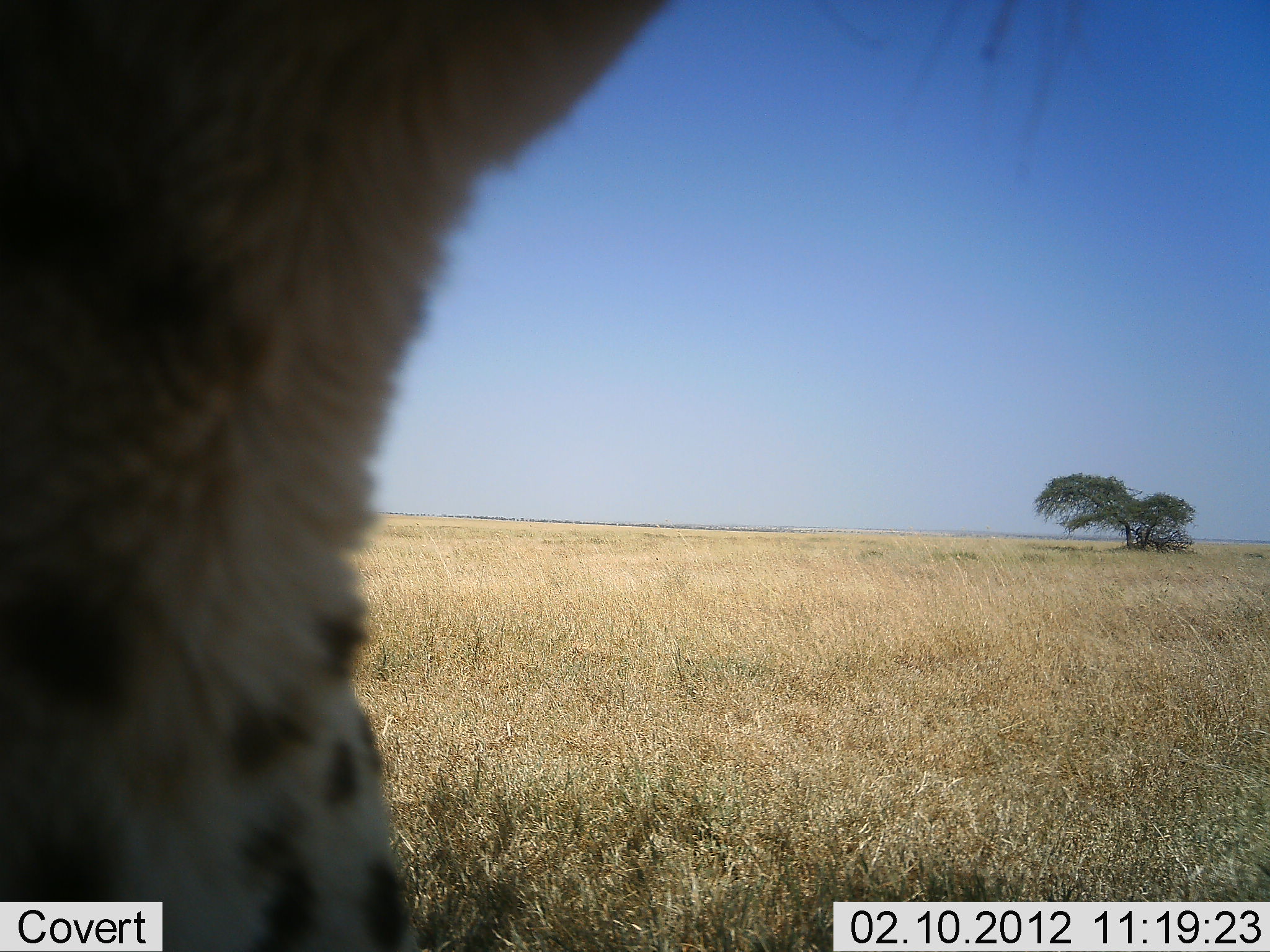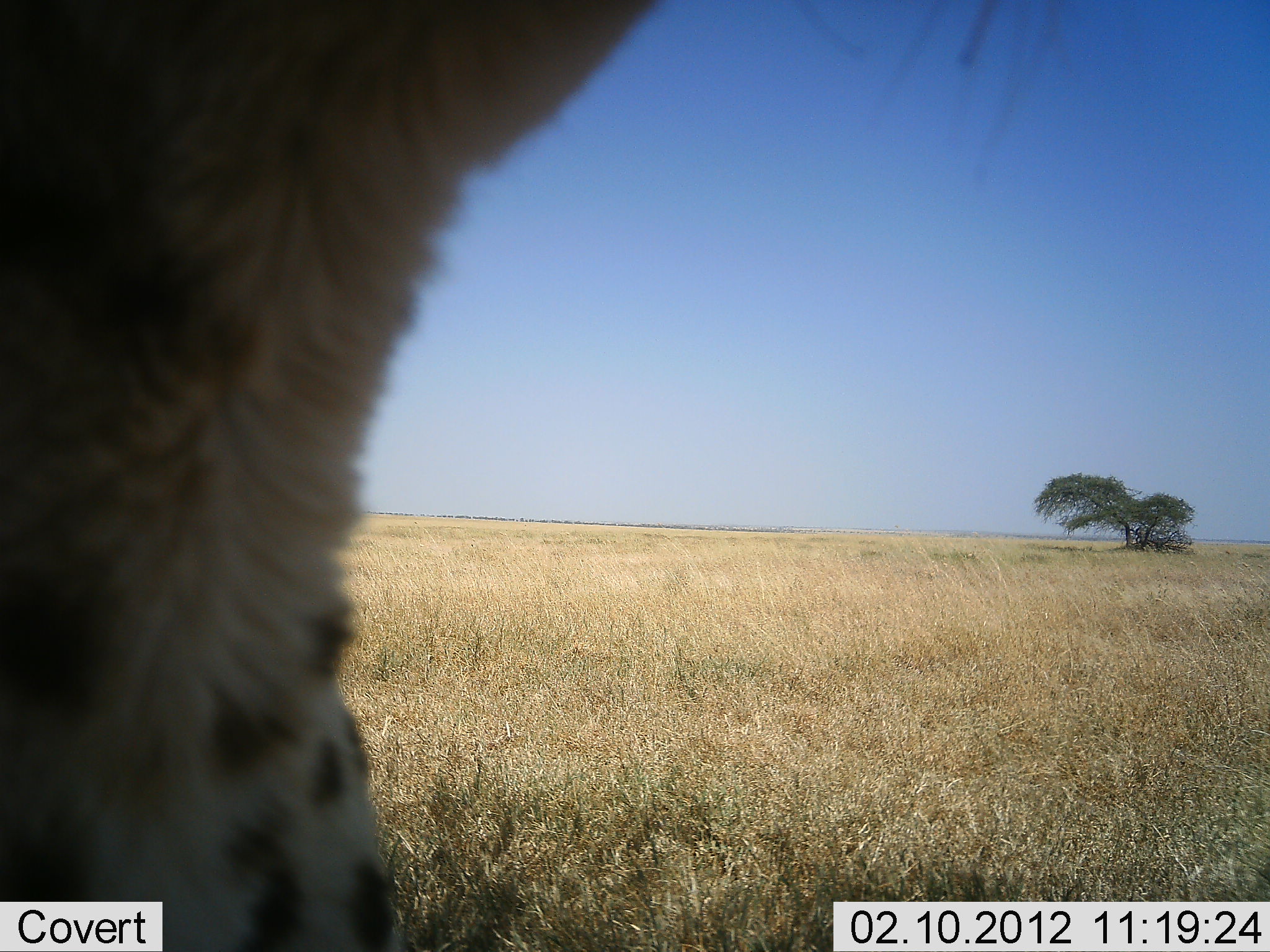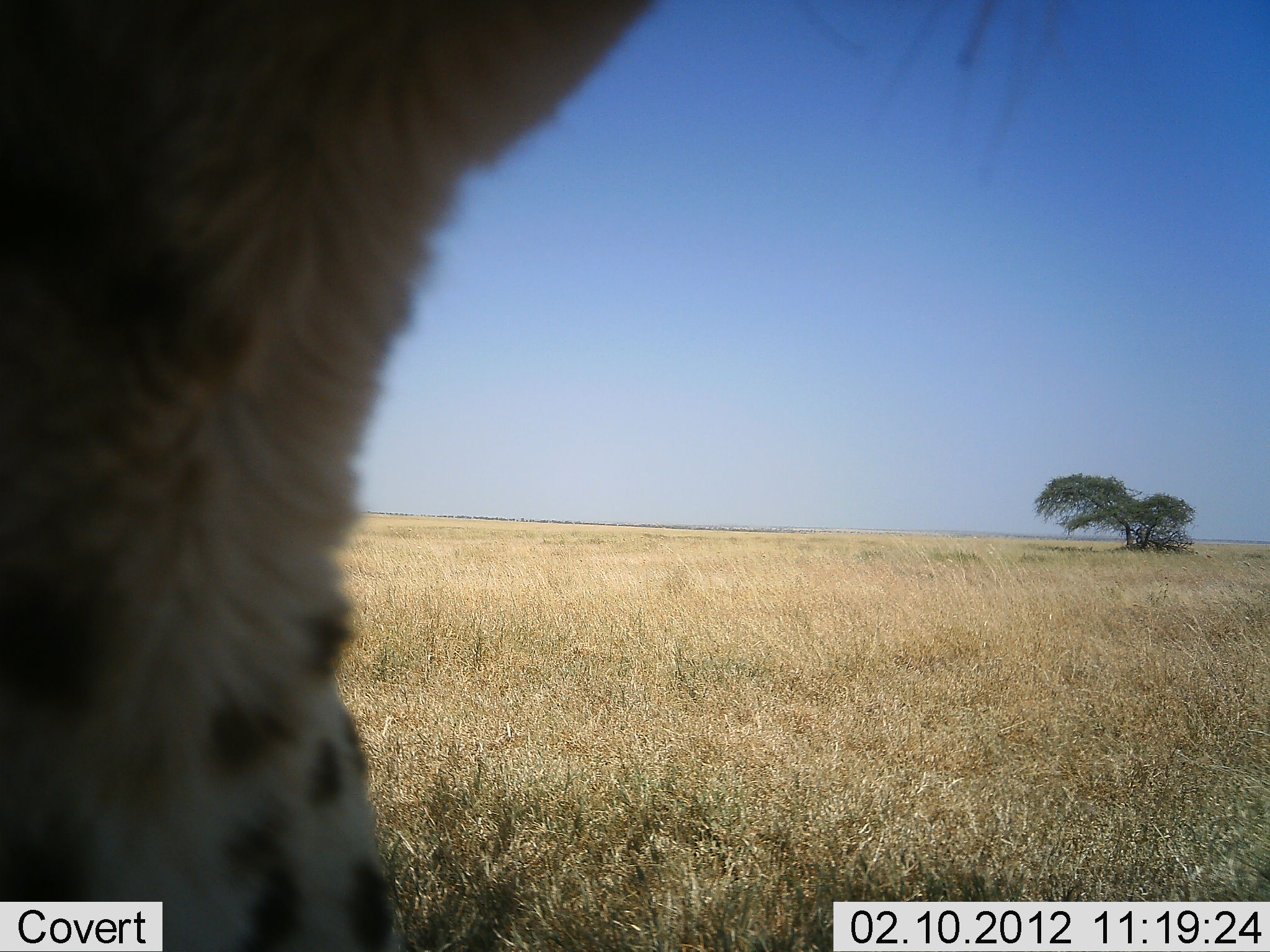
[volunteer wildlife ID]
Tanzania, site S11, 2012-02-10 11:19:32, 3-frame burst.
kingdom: Animalia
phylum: Chordata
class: Mammalia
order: Carnivora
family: Felidae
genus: Acinonyx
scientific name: Acinonyx jubatus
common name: cheetah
Cheetah (Acinonyx jubatus), count 1. Behavior (volunteer vote fractions): standing 54%, resting 42%, moving 0%, interacting 4%. Young present (vote fraction): 0%. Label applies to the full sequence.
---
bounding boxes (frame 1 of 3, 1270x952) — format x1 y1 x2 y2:
animal: 0 0 1103 952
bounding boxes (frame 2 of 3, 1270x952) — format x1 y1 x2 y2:
animal: 0 0 1103 952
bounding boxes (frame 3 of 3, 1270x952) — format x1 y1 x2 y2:
animal: 0 0 1103 952